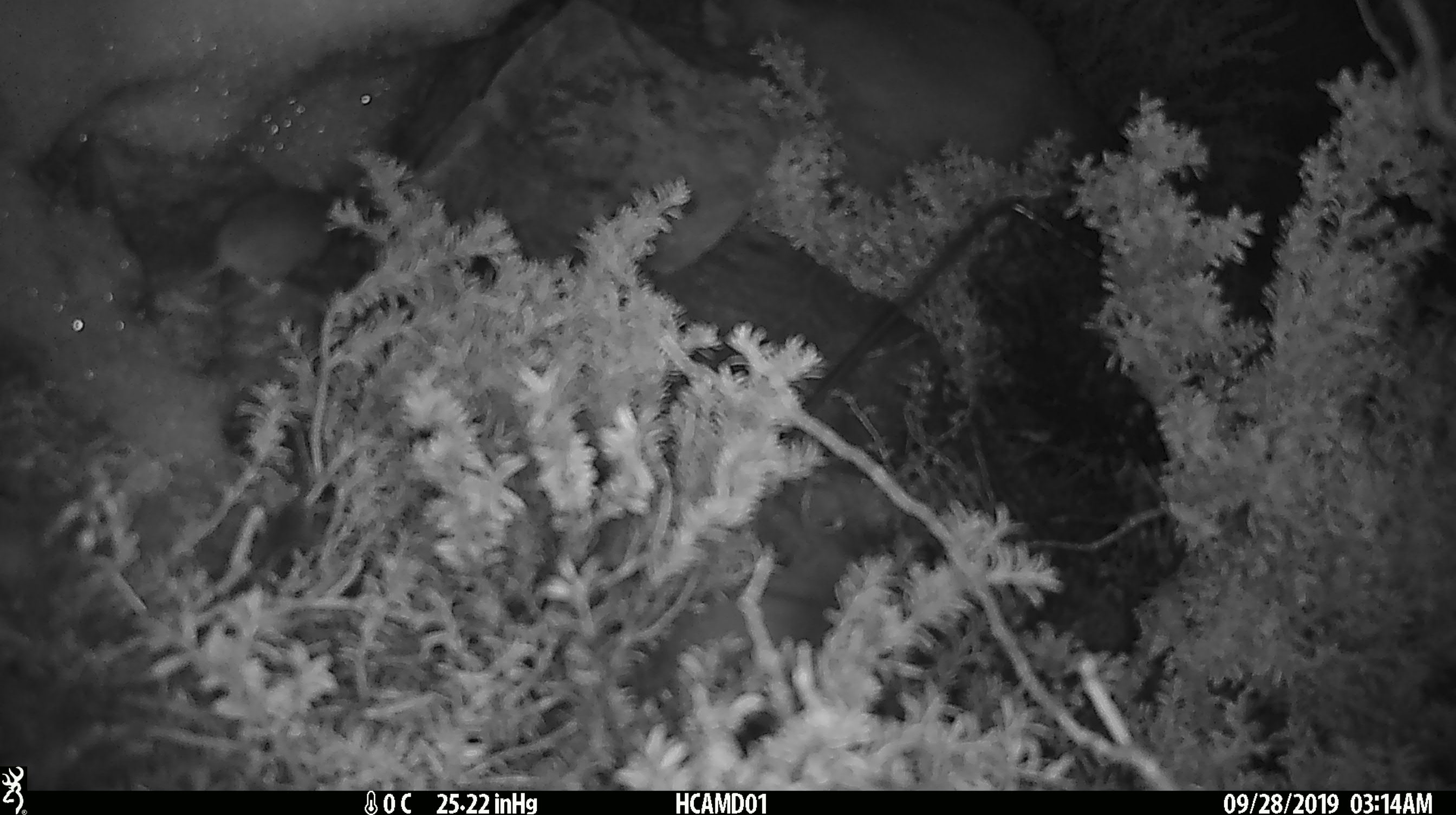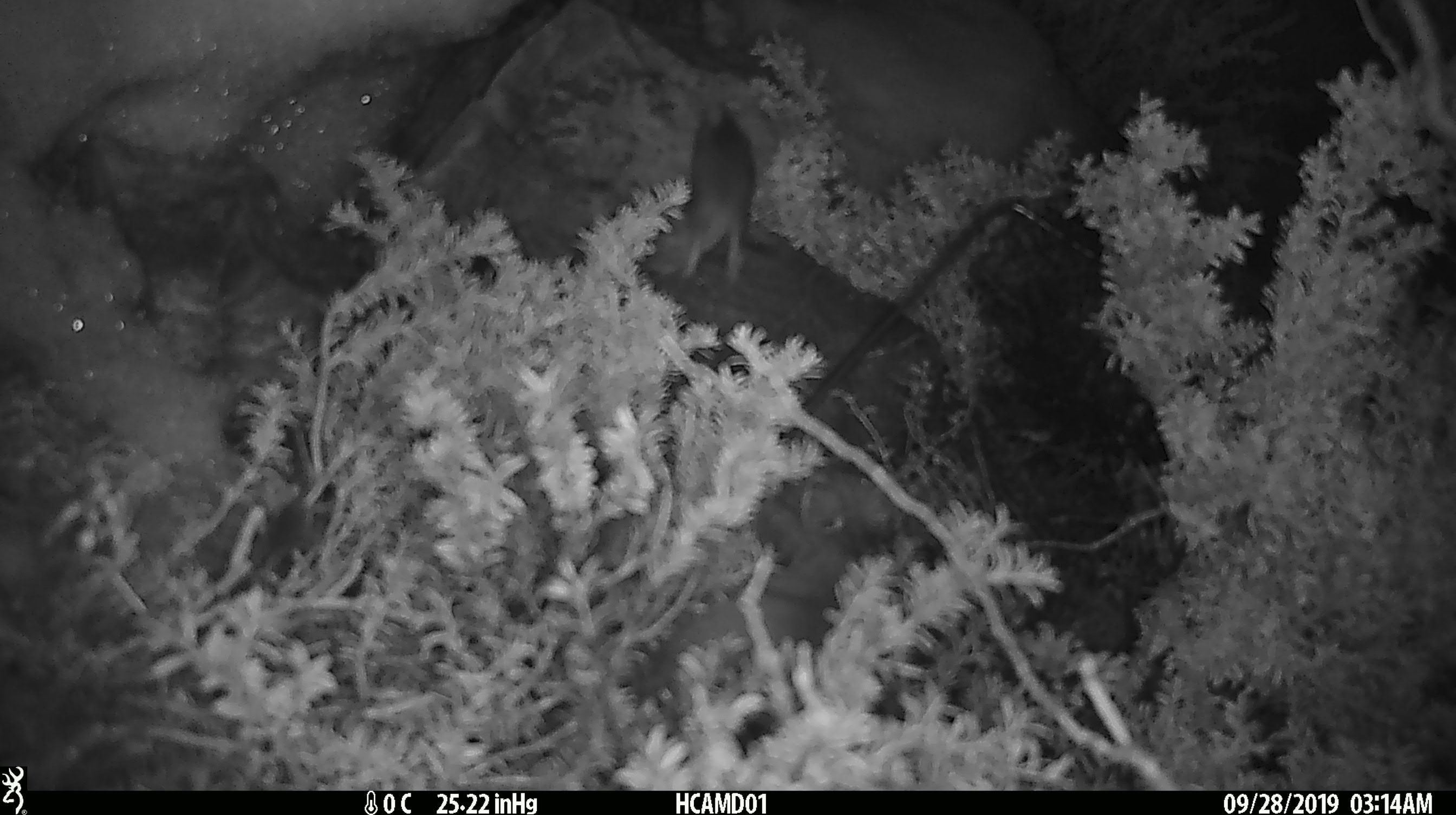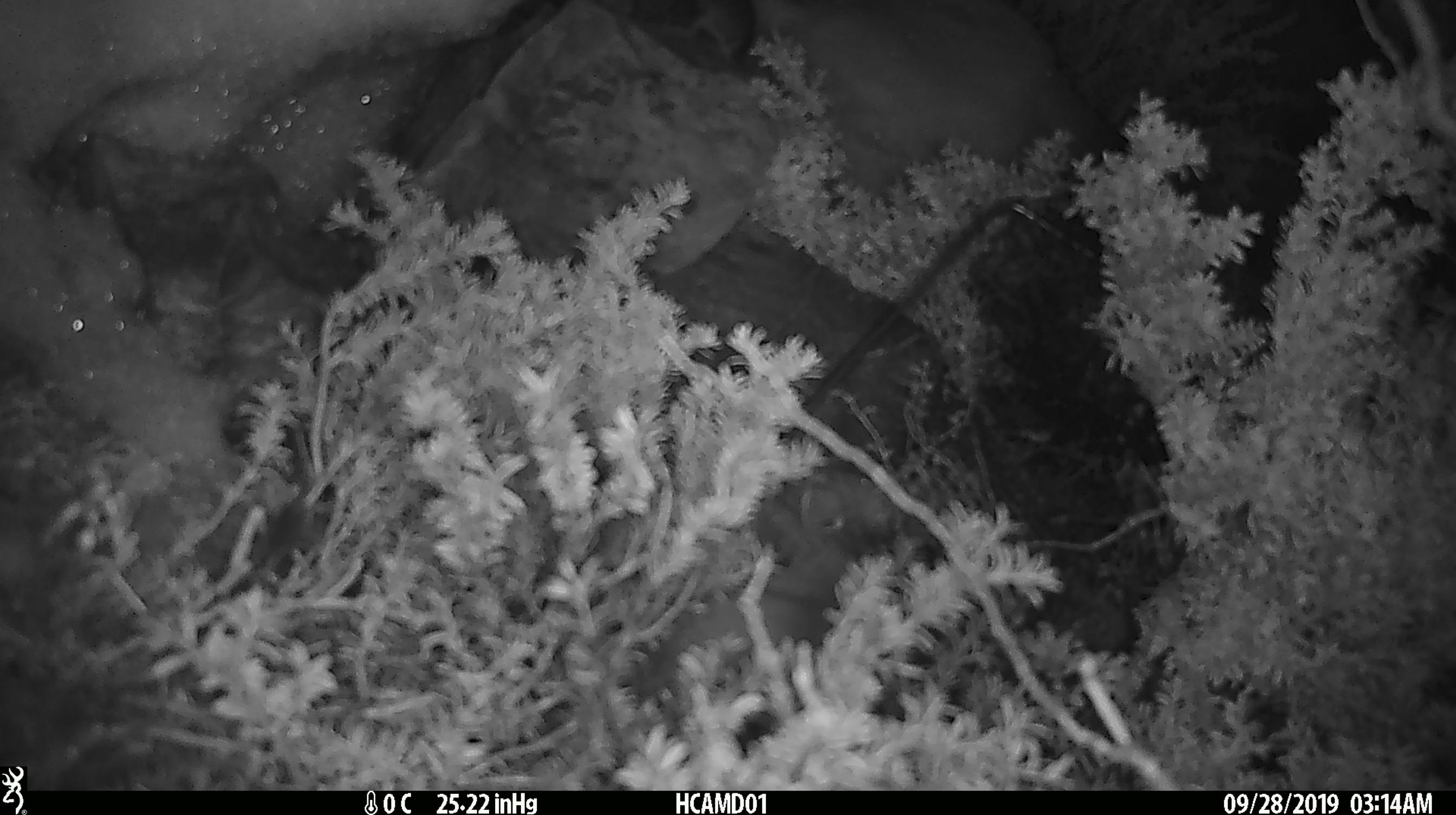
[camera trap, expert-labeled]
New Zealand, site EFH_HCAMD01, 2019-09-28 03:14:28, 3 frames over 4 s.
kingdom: Animalia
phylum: Chordata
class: Mammalia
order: Rodentia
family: Muridae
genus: Mus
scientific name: Mus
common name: mouse